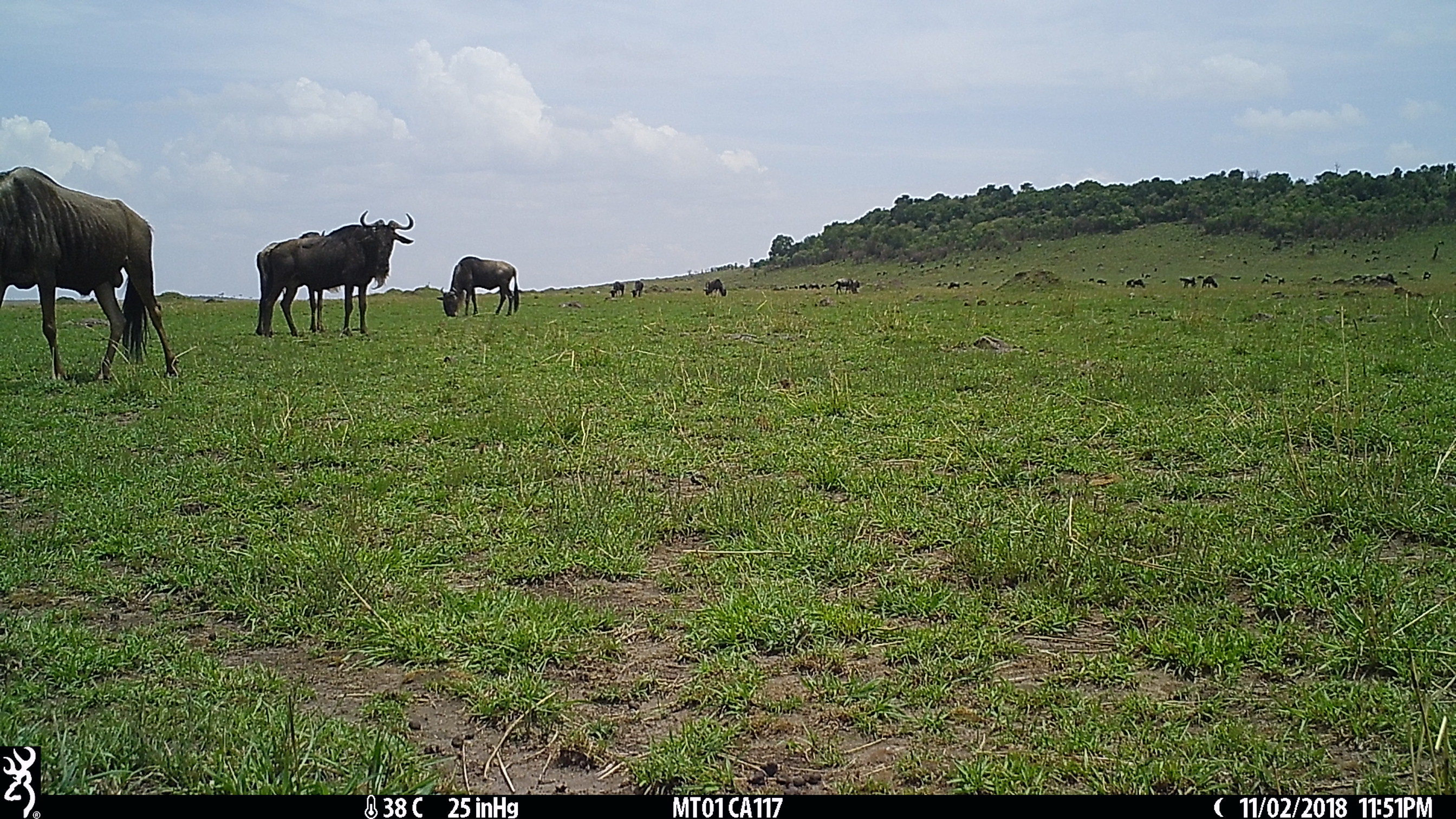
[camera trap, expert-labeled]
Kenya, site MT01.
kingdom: Animalia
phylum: Chordata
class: Mammalia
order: Artiodactyla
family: Bovidae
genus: Connochaetes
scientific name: Connochaetes taurinus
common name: blue wildebeest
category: wildebeest